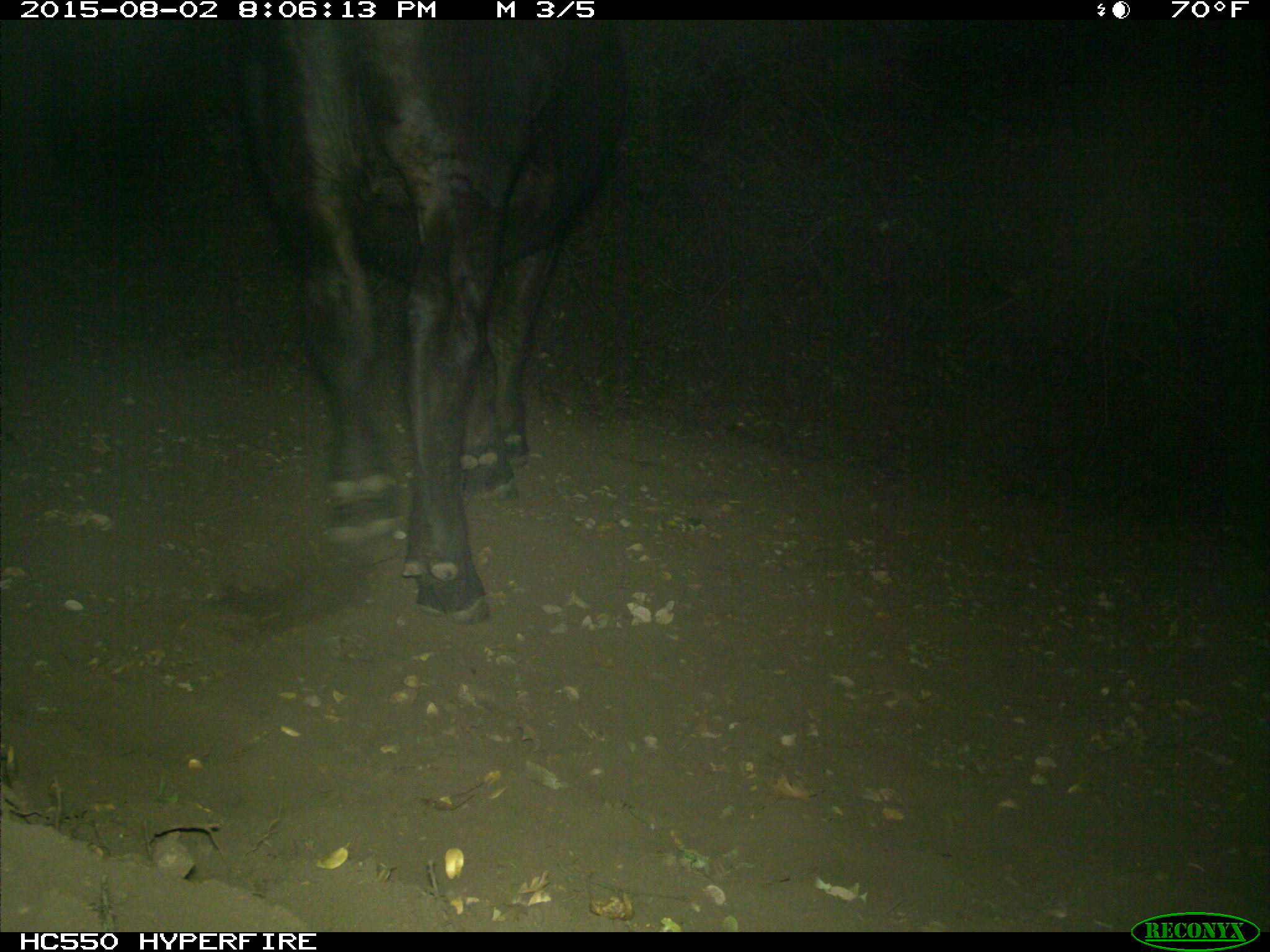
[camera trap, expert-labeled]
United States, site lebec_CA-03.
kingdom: Animalia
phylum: Chordata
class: Mammalia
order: Artiodactyla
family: Bovidae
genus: Bos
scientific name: Bos taurus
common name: domestic cow